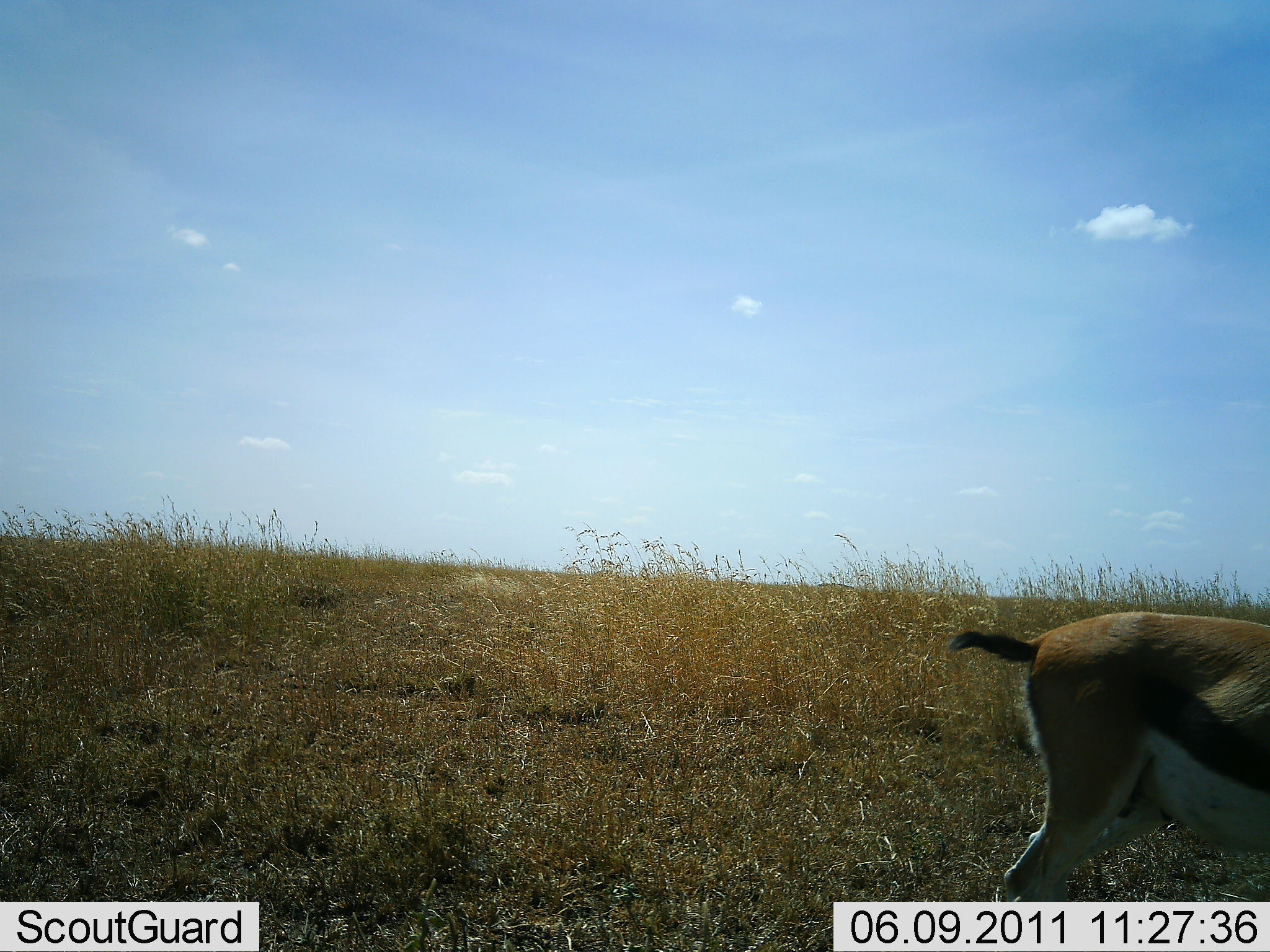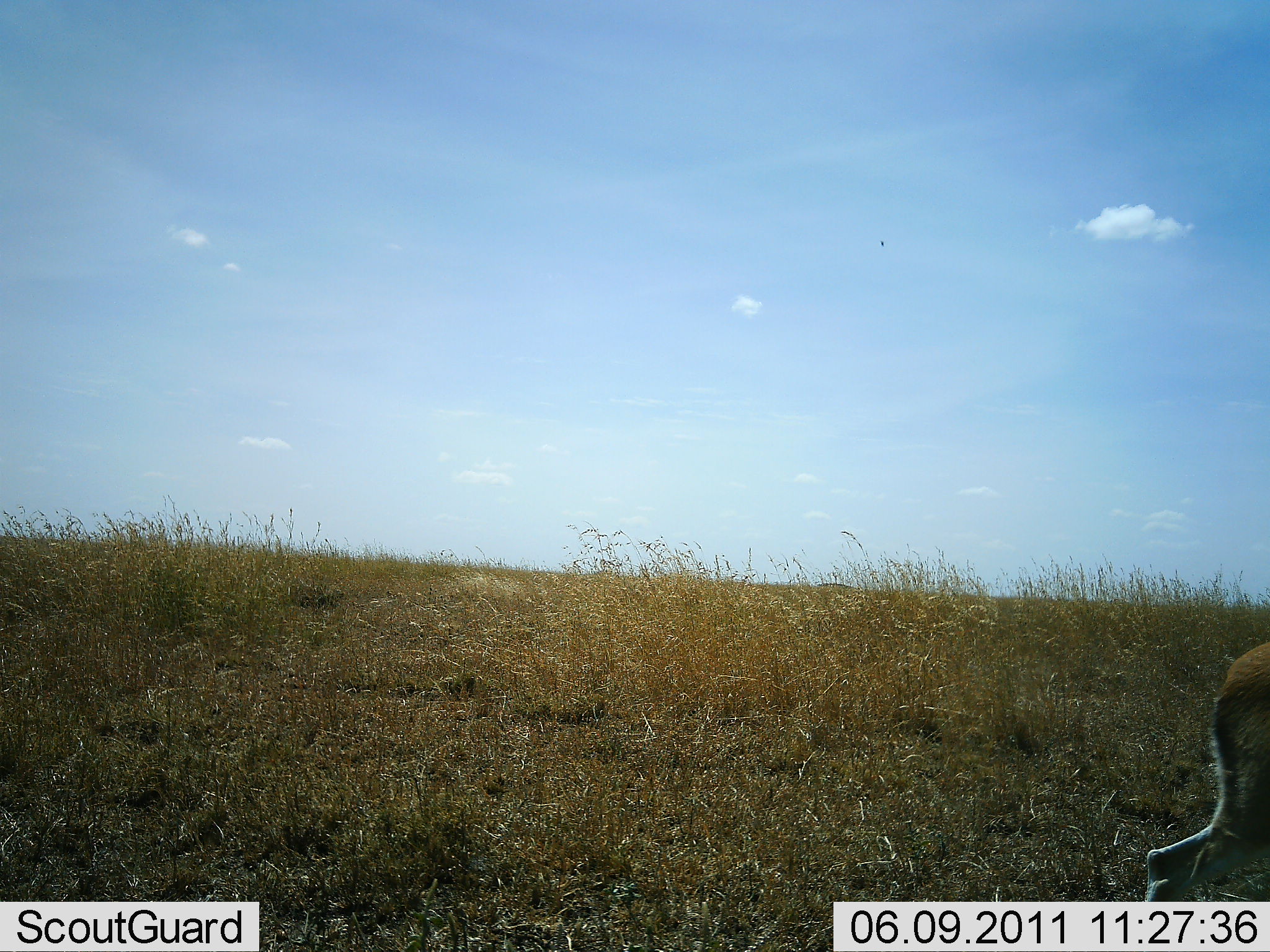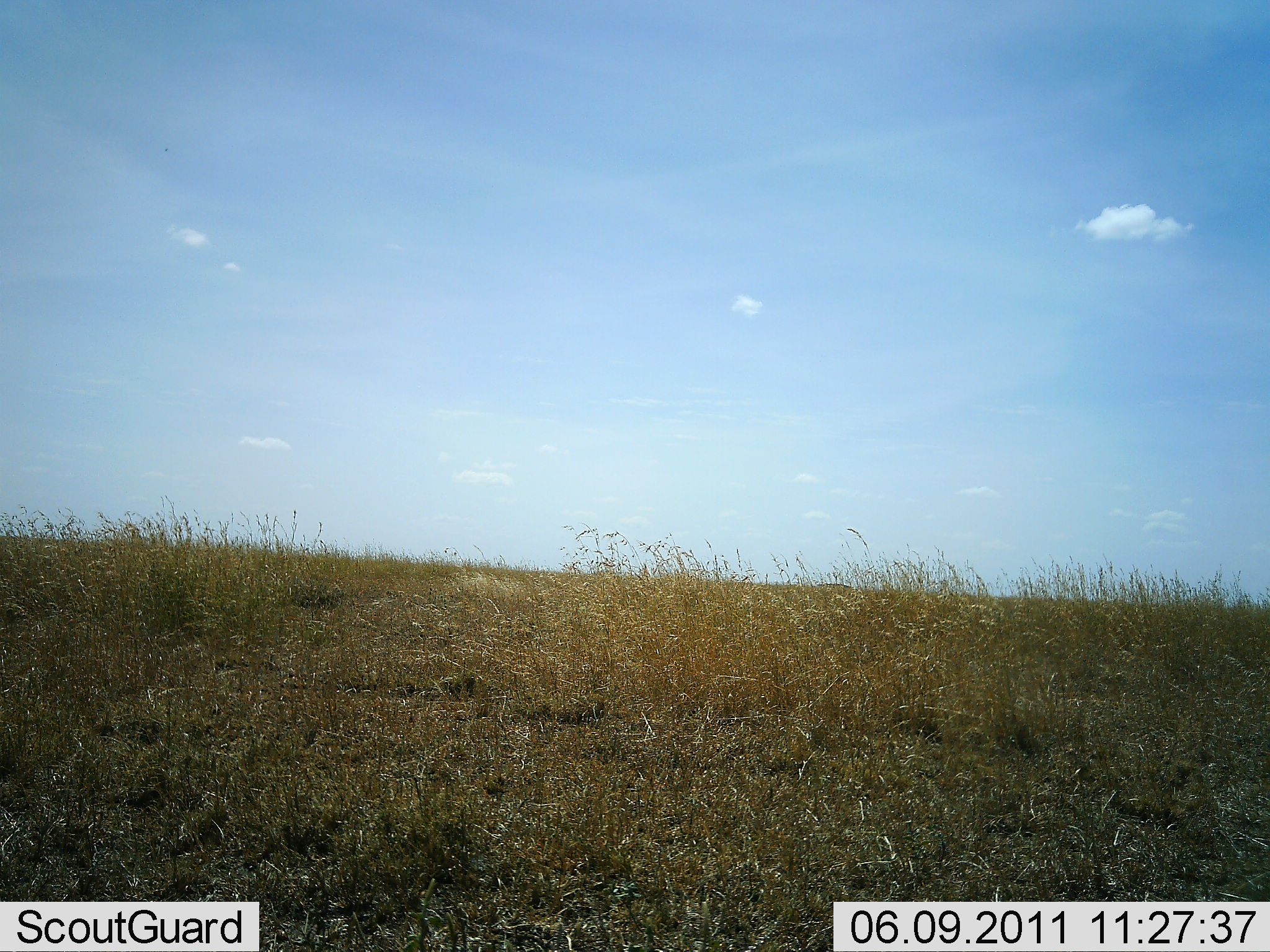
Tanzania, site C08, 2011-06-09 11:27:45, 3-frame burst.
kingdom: Animalia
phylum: Chordata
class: Mammalia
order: Artiodactyla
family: Bovidae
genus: Eudorcas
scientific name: Eudorcas thomsonii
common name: thomson's gazelle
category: gazellethomsons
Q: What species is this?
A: Gazellethomsons (thomson's gazelle) (Eudorcas thomsonii).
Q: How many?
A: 1.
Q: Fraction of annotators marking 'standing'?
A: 10%.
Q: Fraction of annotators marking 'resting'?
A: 0%.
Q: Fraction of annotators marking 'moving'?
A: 90%.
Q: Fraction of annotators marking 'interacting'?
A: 0%.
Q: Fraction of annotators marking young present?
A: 0%.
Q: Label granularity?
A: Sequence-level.